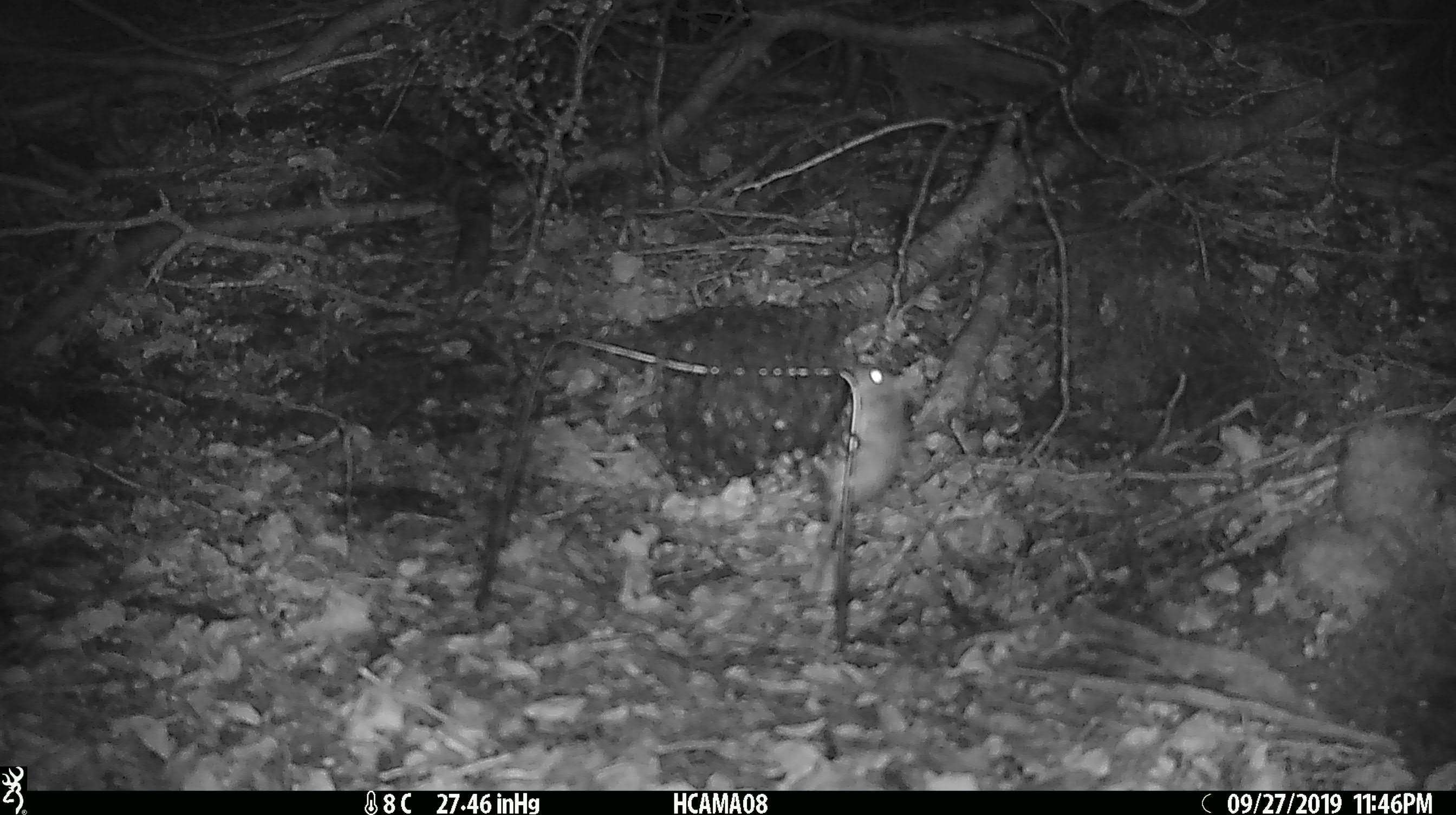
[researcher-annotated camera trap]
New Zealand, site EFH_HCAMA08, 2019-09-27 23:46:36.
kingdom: Animalia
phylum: Chordata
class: Mammalia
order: Rodentia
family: Muridae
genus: Mus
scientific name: Mus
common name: mouse